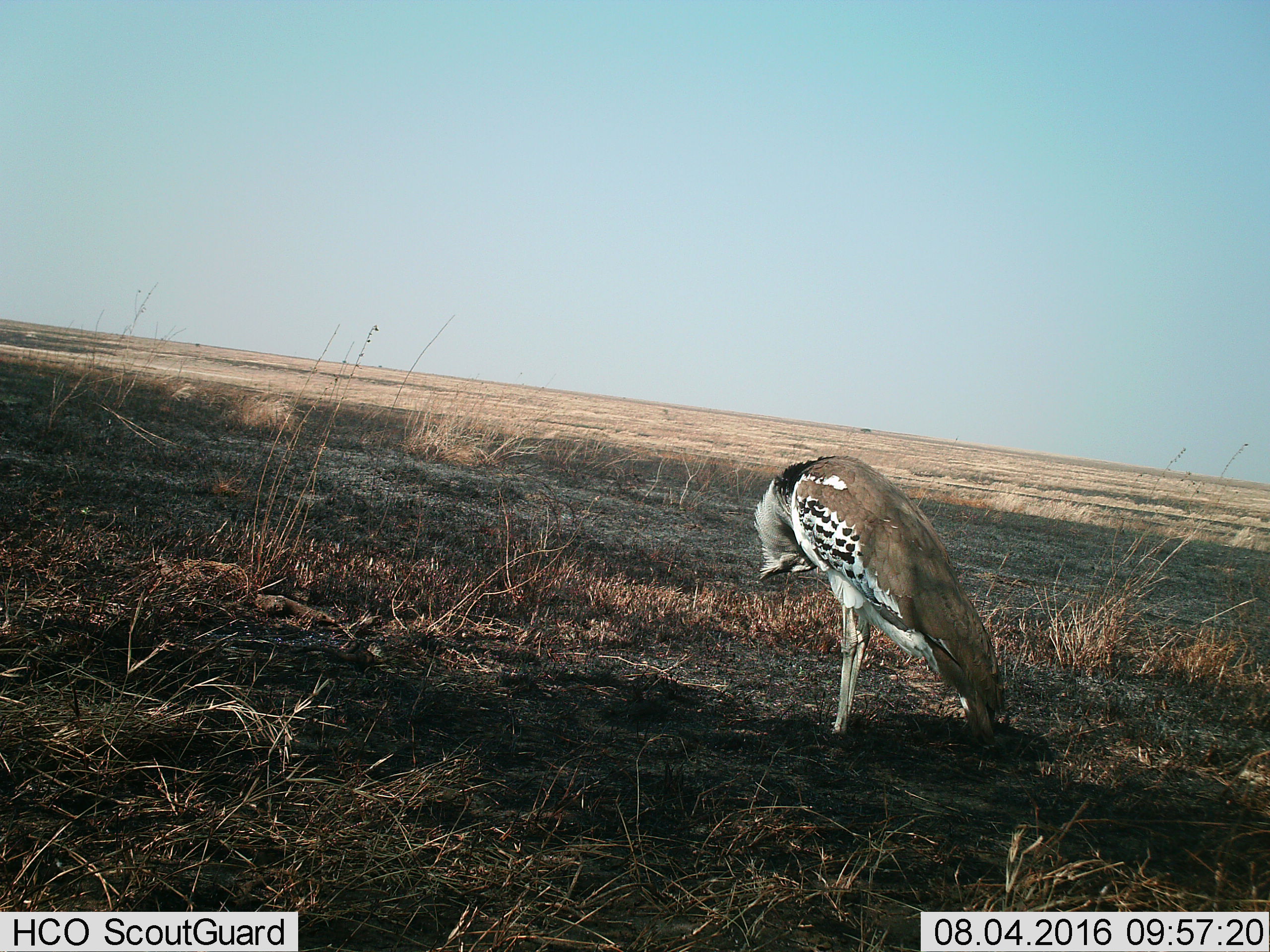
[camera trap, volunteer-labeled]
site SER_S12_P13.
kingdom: Animalia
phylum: Chordata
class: Aves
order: Otidiformes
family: Otididae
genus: Ardeotis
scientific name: Ardeotis kori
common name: kori bustard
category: bustardkori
Bustardkori (kori bustard) (Ardeotis kori), count 1. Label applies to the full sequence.